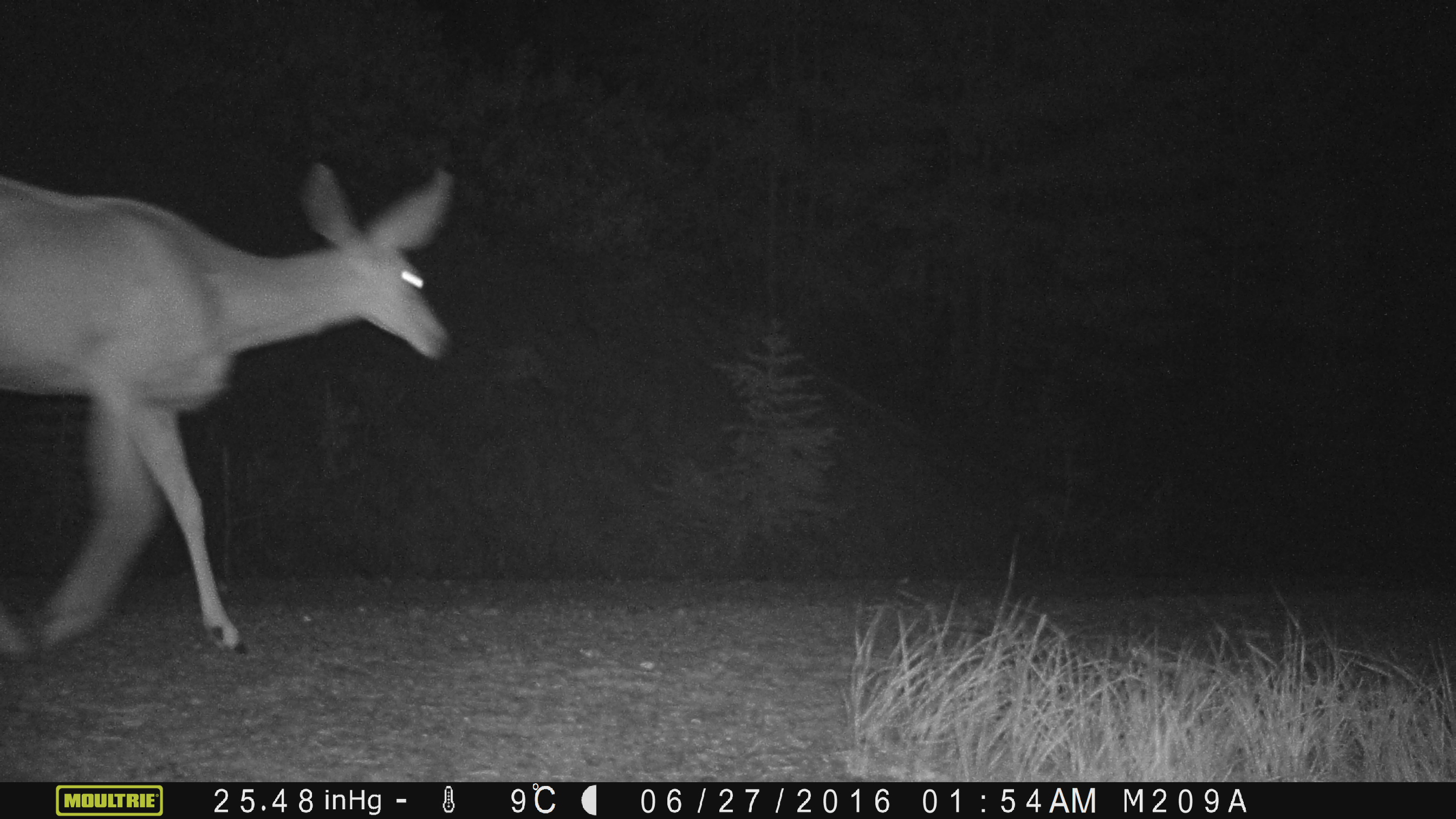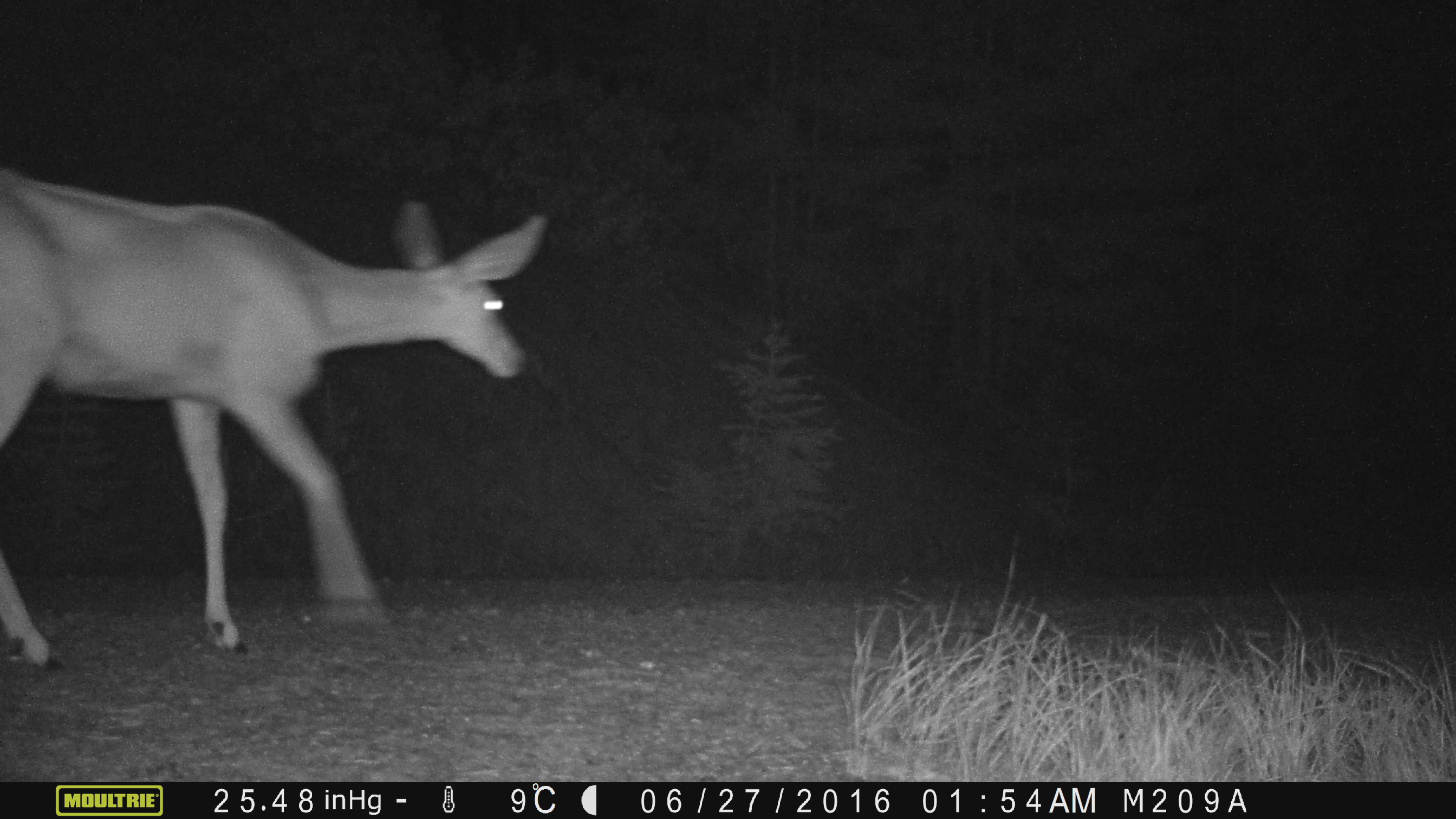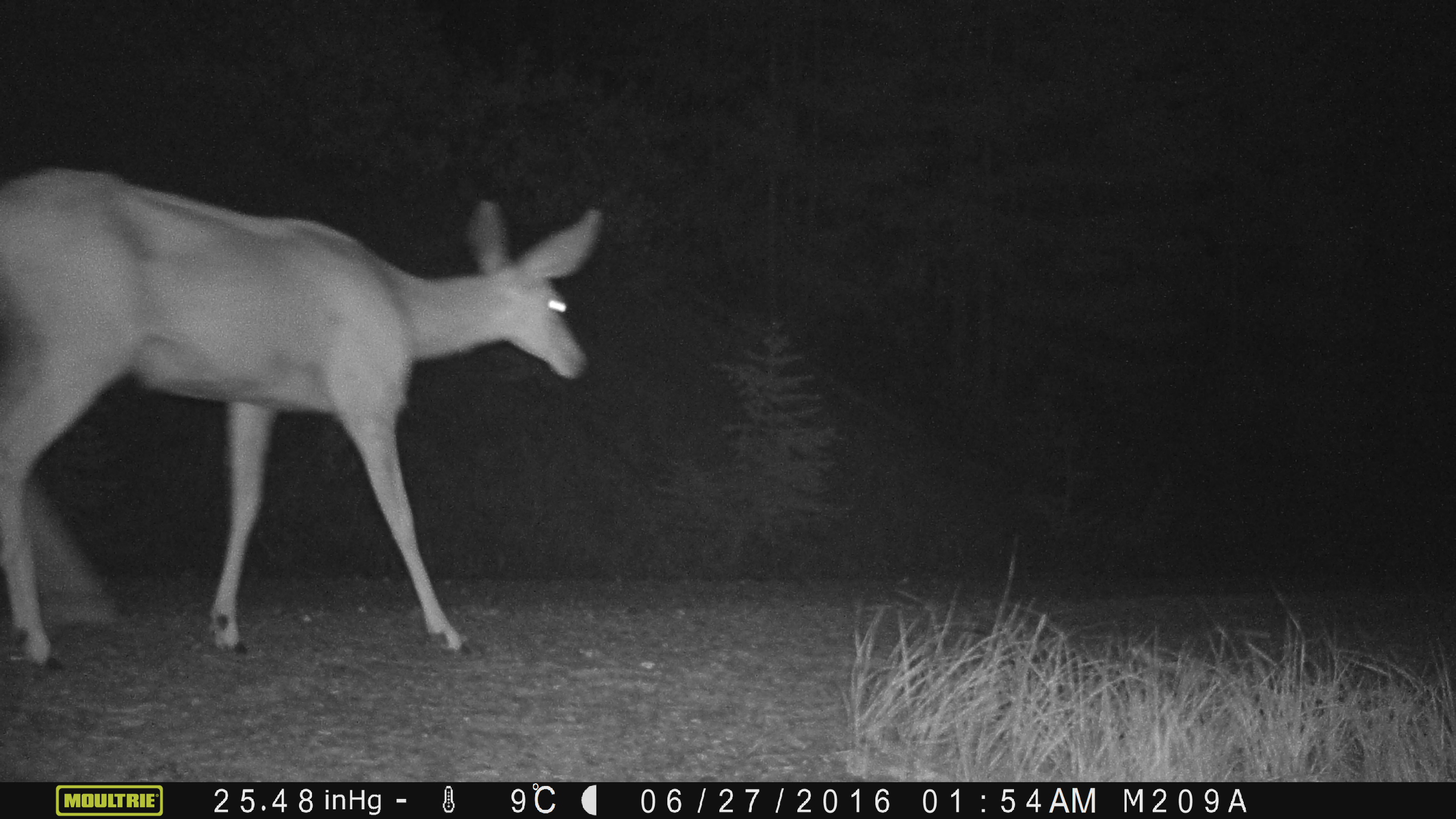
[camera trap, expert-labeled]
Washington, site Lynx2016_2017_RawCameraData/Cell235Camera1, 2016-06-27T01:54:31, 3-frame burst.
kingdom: Animalia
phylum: Chordata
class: Mammalia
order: Artiodactyla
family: Cervidae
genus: Odocoileus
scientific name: Odocoileus hemionus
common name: mule deer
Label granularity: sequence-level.